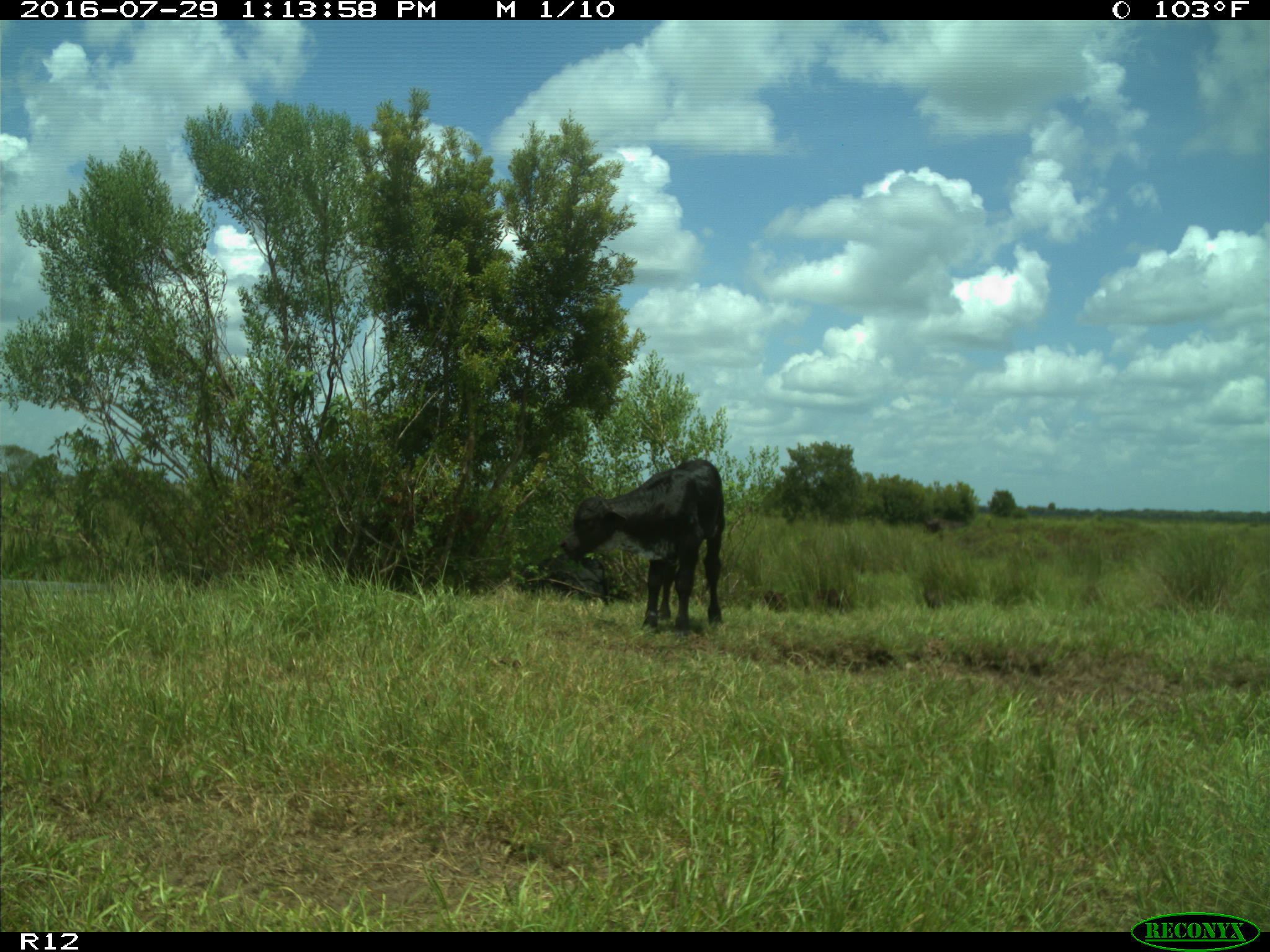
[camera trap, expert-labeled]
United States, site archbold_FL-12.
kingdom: Animalia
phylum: Chordata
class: Mammalia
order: Artiodactyla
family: Bovidae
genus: Bos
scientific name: Bos taurus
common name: domestic cow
Bos taurus (domestic cow).